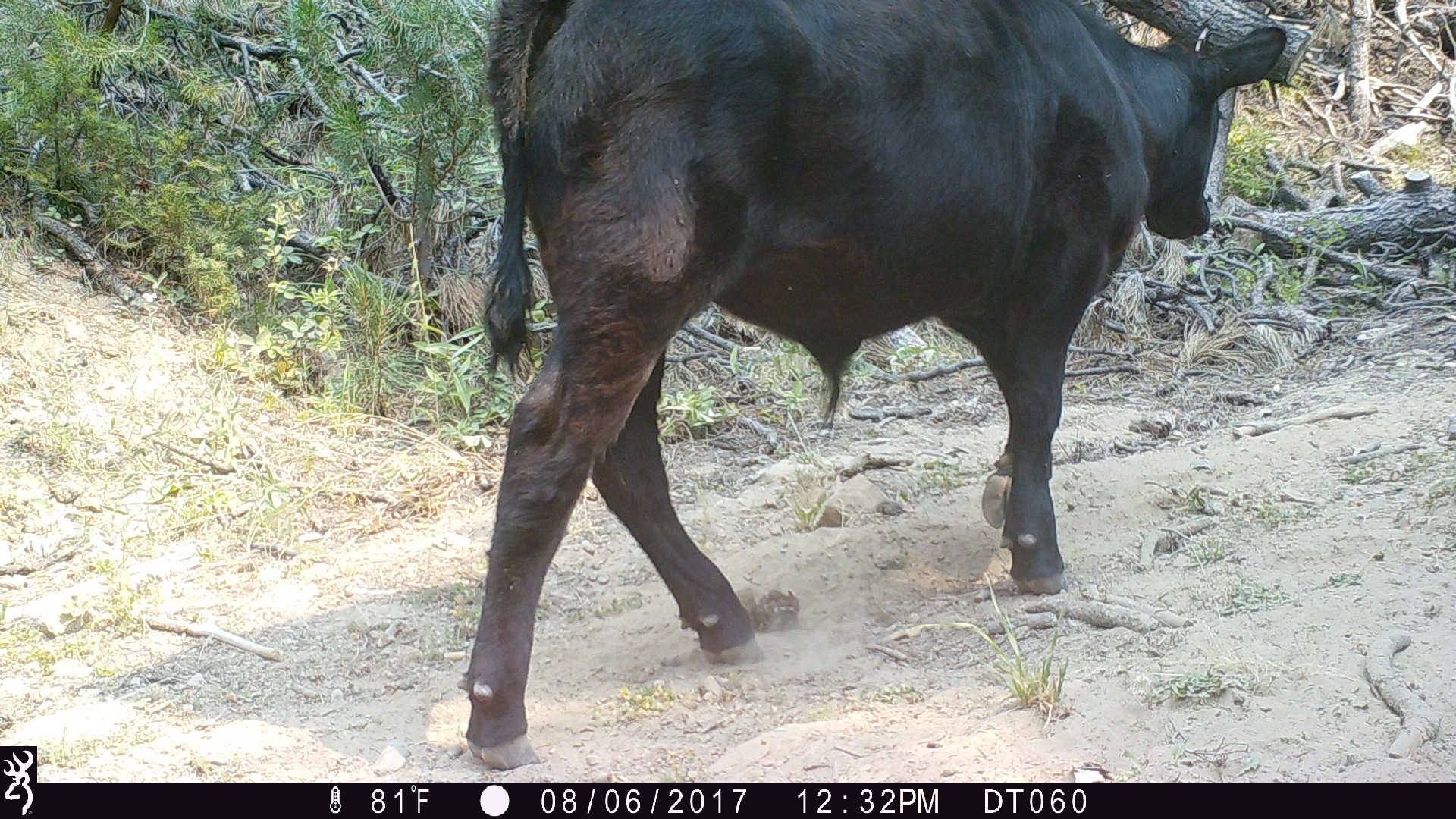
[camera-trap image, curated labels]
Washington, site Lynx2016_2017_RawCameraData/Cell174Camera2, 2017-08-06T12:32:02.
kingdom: Animalia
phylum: Chordata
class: Mammalia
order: Artiodactyla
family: Bovidae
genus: Bos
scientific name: Bos taurus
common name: domestic cattle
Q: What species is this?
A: Domestic cattle (Bos taurus).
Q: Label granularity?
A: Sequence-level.